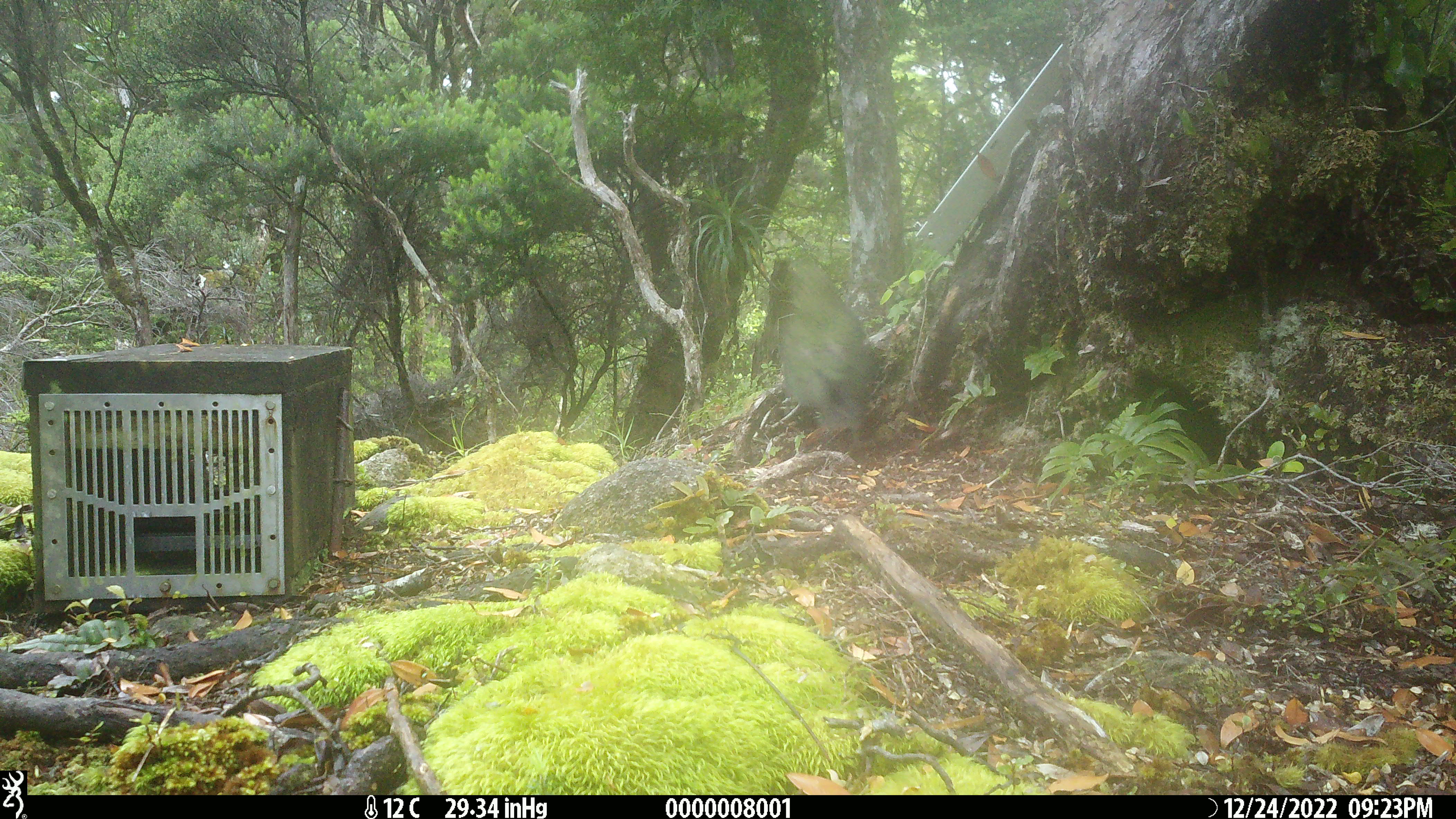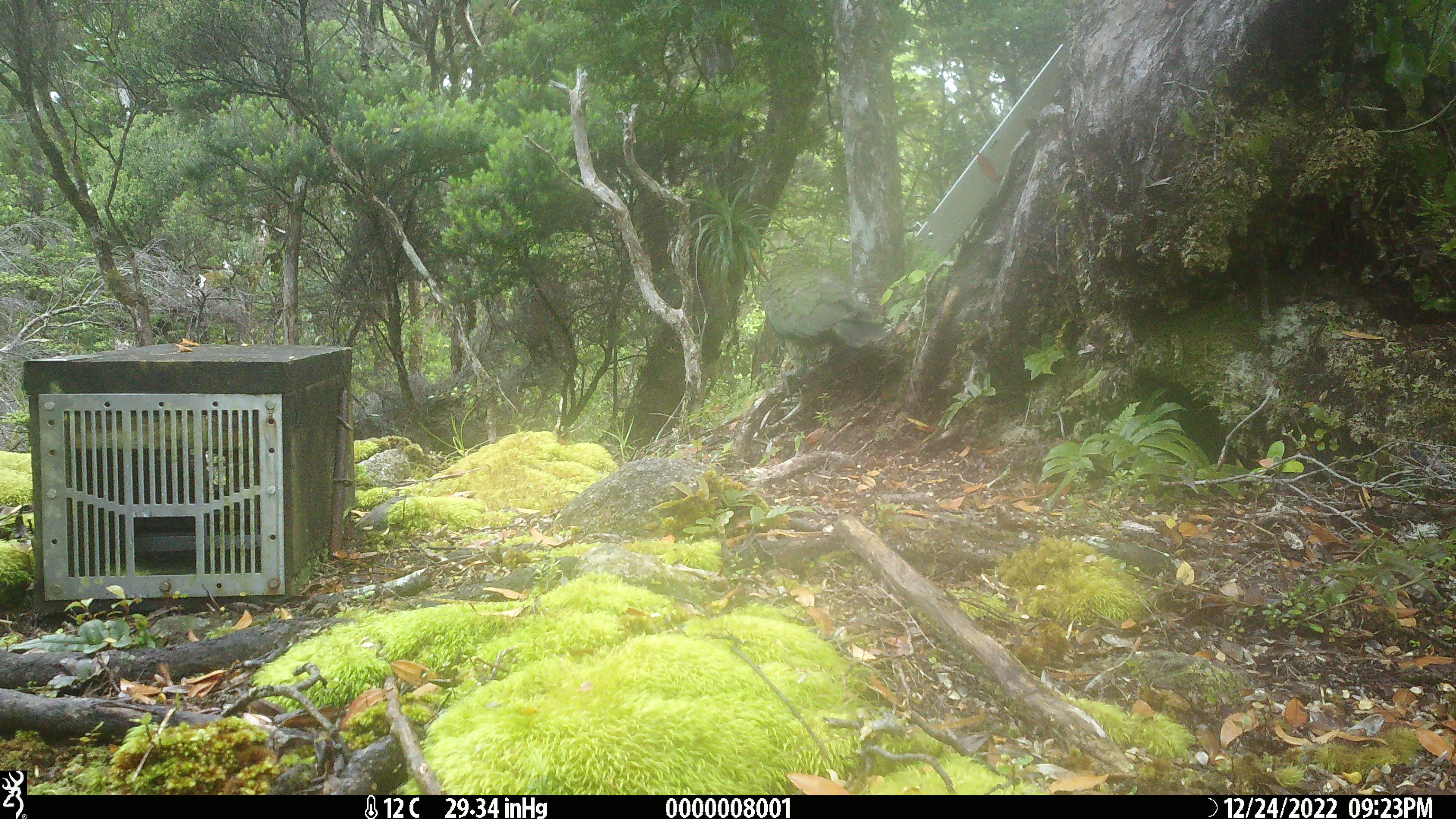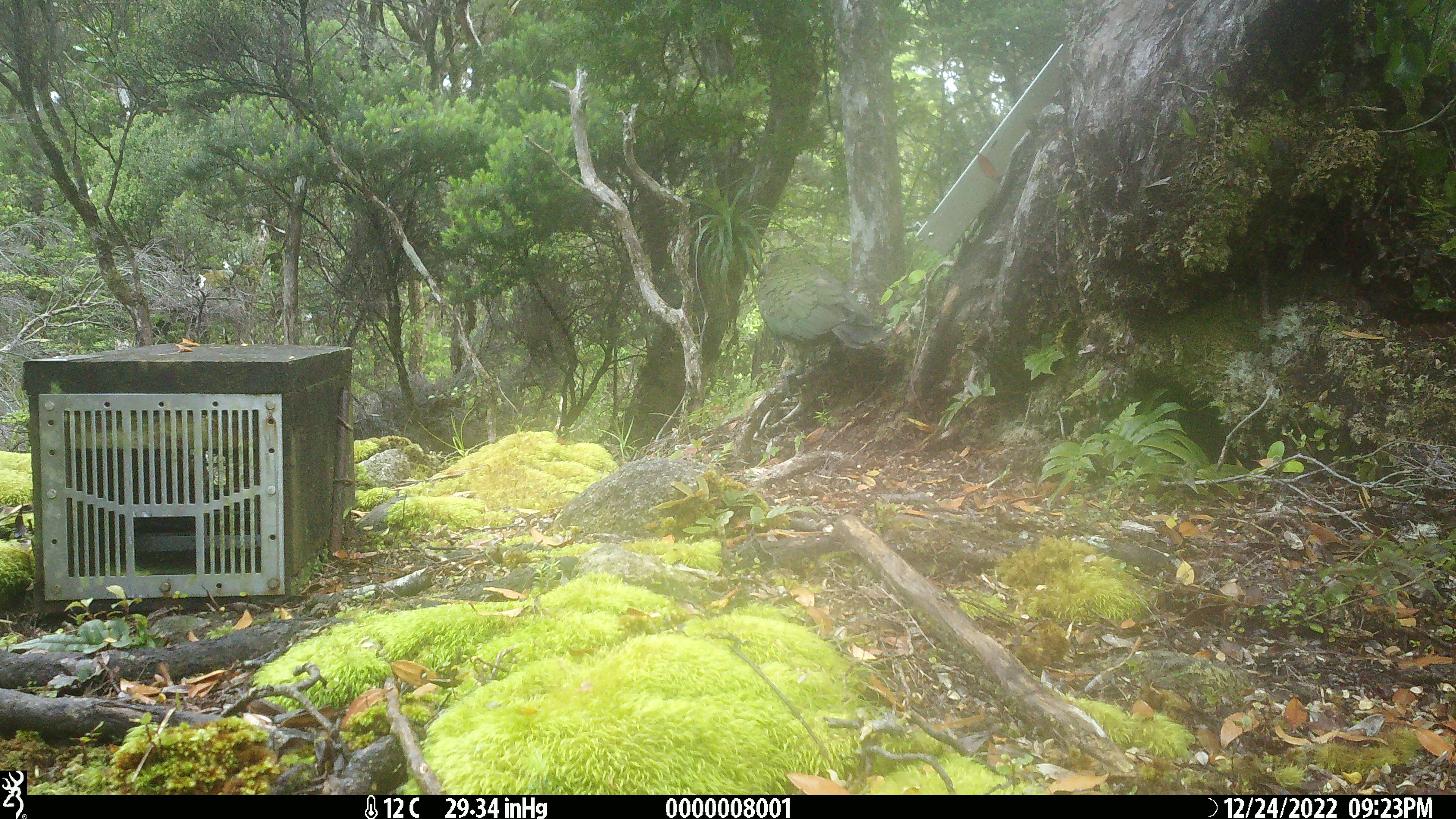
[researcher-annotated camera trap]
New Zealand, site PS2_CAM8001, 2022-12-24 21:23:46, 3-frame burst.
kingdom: Animalia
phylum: Chordata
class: Aves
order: Psittaciformes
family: Strigopidae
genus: Nestor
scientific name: Nestor notabilis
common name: kea